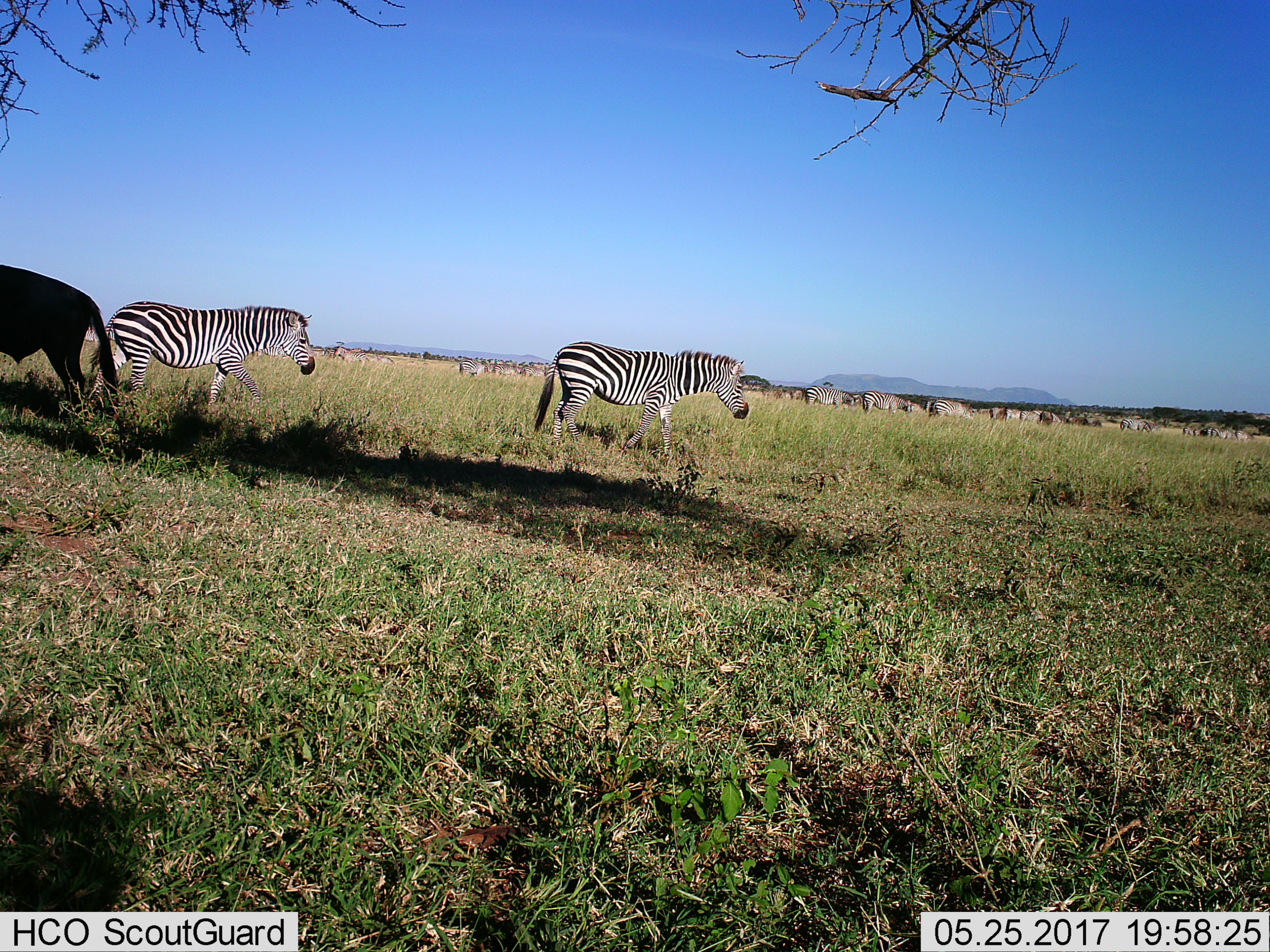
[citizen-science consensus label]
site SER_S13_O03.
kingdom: Animalia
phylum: Chordata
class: Mammalia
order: Perissodactyla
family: Equidae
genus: Equus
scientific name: Equus quagga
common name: plains zebra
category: zebraplains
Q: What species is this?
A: Zebraplains (plains zebra) (Equus quagga).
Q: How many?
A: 11-50.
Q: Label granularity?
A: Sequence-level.